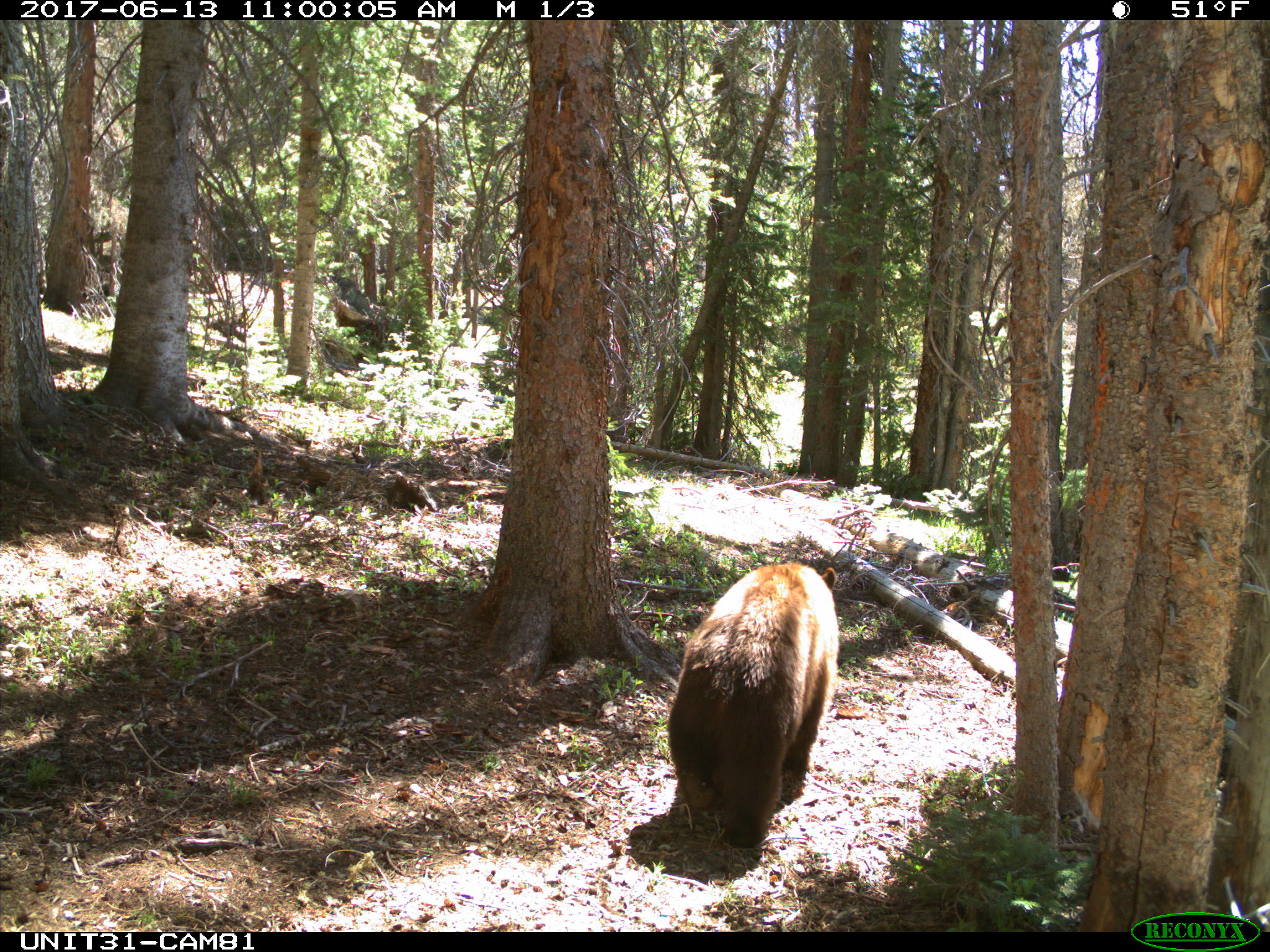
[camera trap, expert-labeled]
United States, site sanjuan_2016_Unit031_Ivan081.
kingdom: Animalia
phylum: Chordata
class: Mammalia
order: Carnivora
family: Ursidae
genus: Ursus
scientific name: Ursus americanus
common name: american black bear